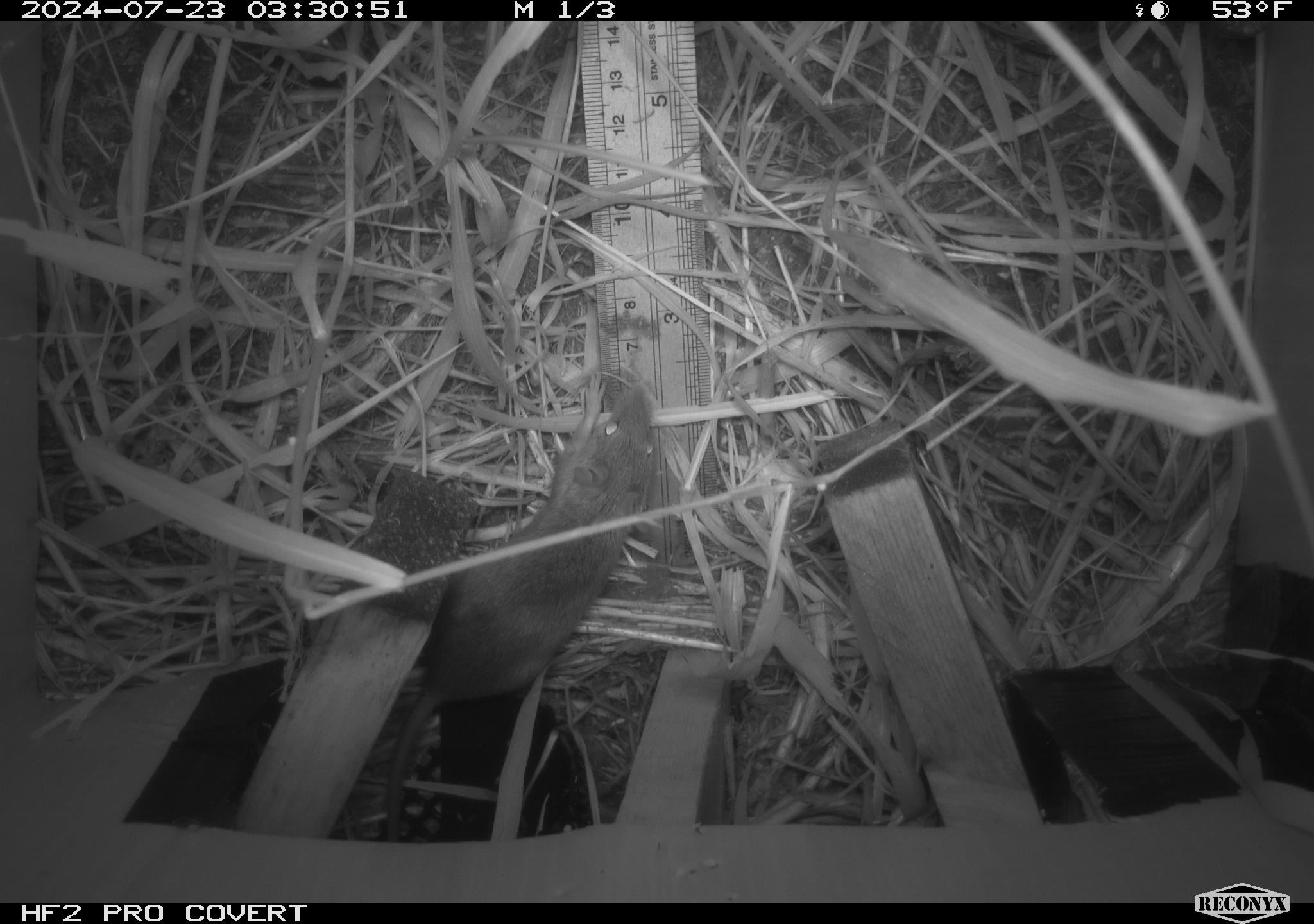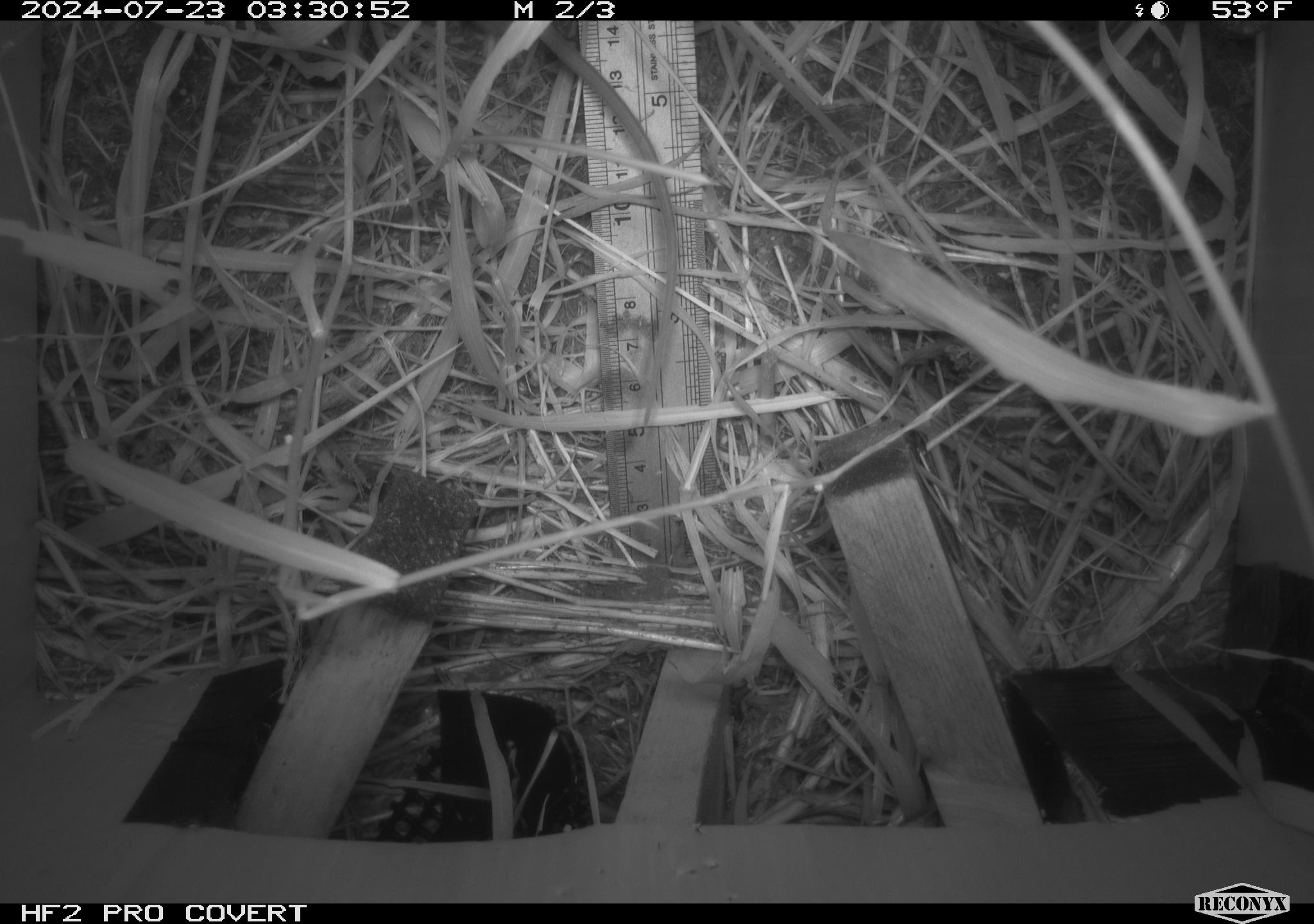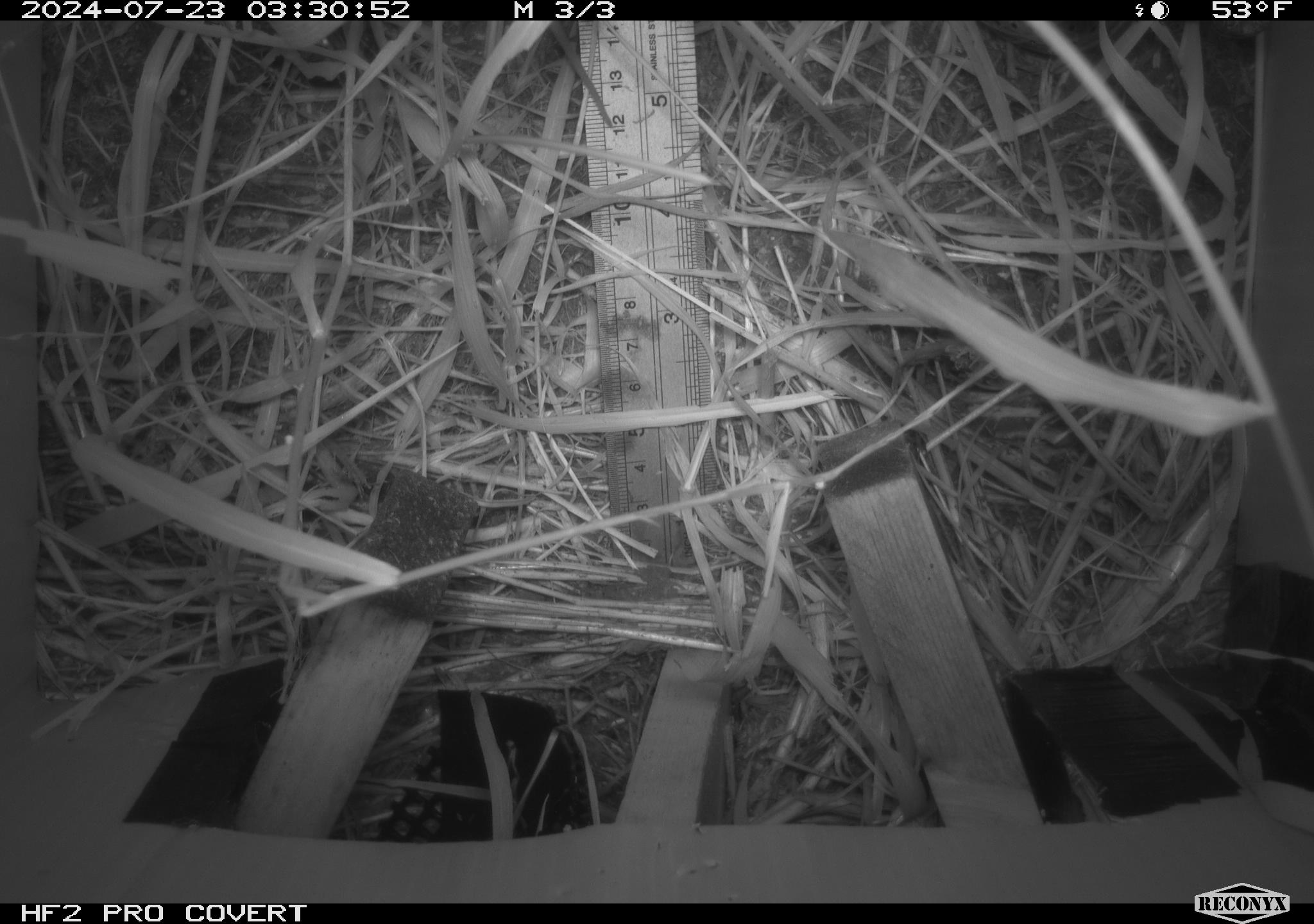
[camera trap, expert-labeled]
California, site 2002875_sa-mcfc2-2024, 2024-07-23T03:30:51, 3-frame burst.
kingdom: Animalia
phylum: Chordata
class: Mammalia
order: Rodentia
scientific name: Rodentia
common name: rodent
Rodent (Rodentia).